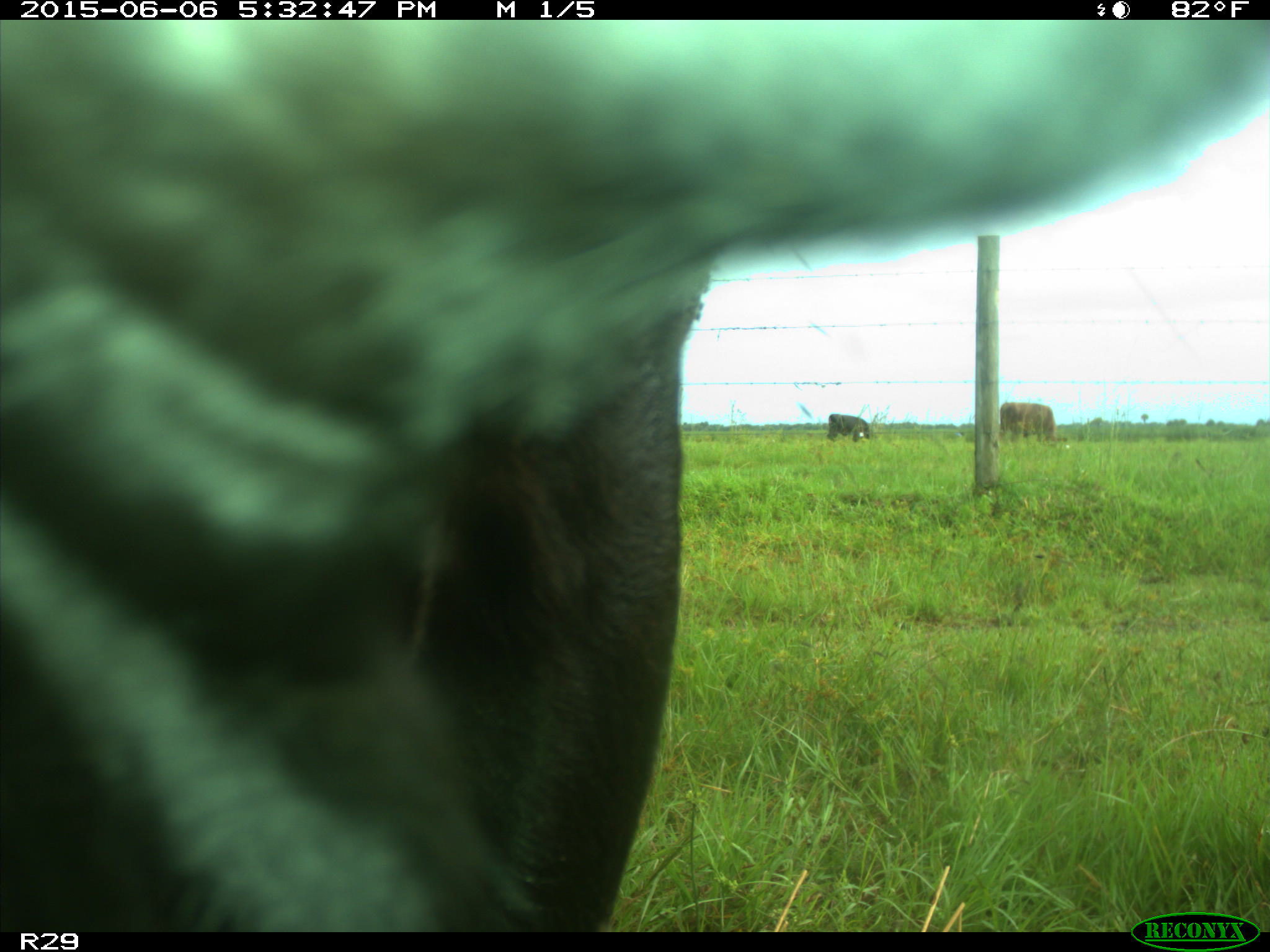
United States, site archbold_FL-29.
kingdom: Animalia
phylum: Chordata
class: Mammalia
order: Artiodactyla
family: Bovidae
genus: Bos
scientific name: Bos taurus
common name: domestic cow